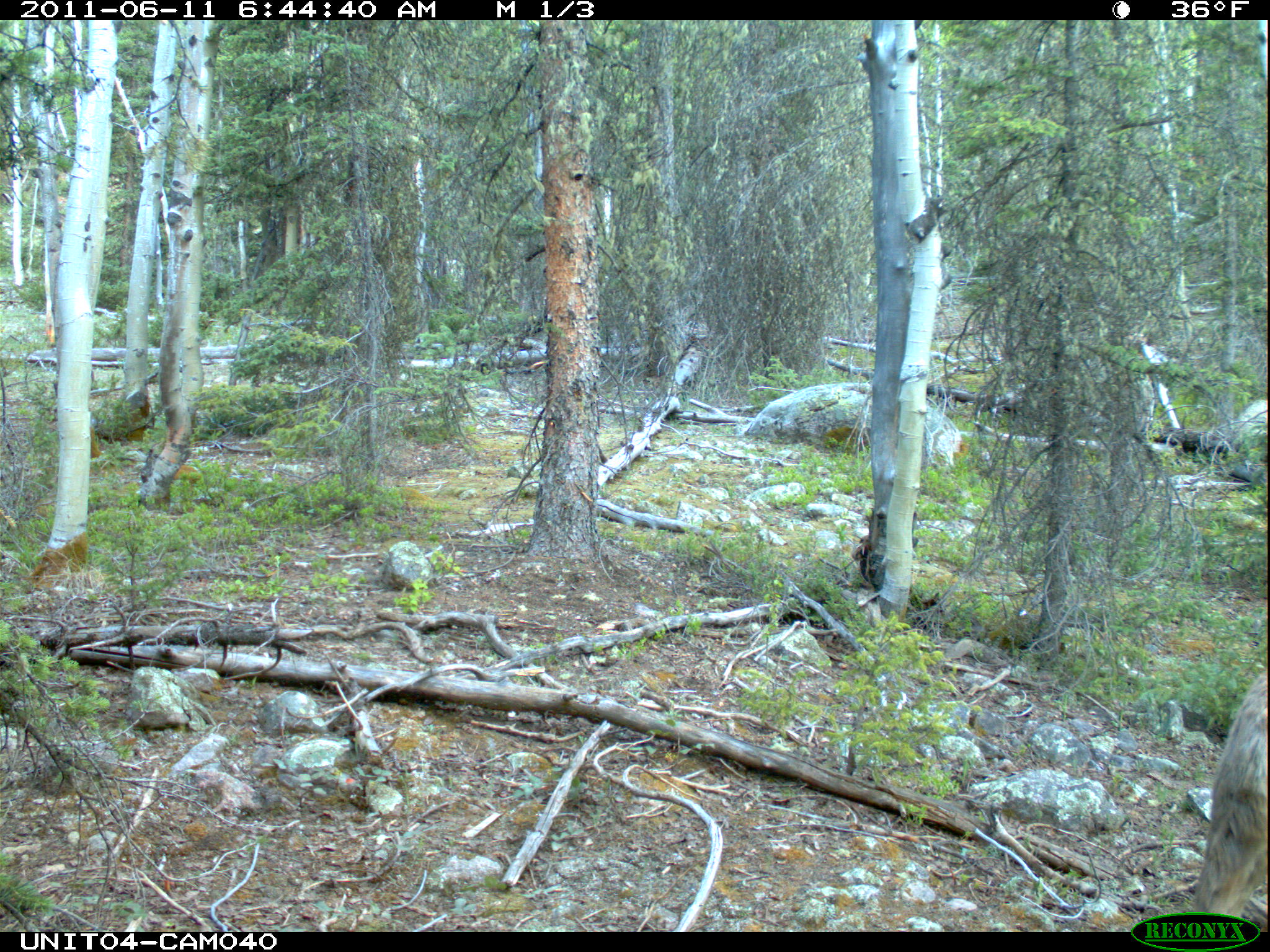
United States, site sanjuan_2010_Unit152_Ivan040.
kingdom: Animalia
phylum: Chordata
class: Mammalia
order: Artiodactyla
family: Cervidae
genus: Odocoileus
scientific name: Odocoileus hemionus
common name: mule deer